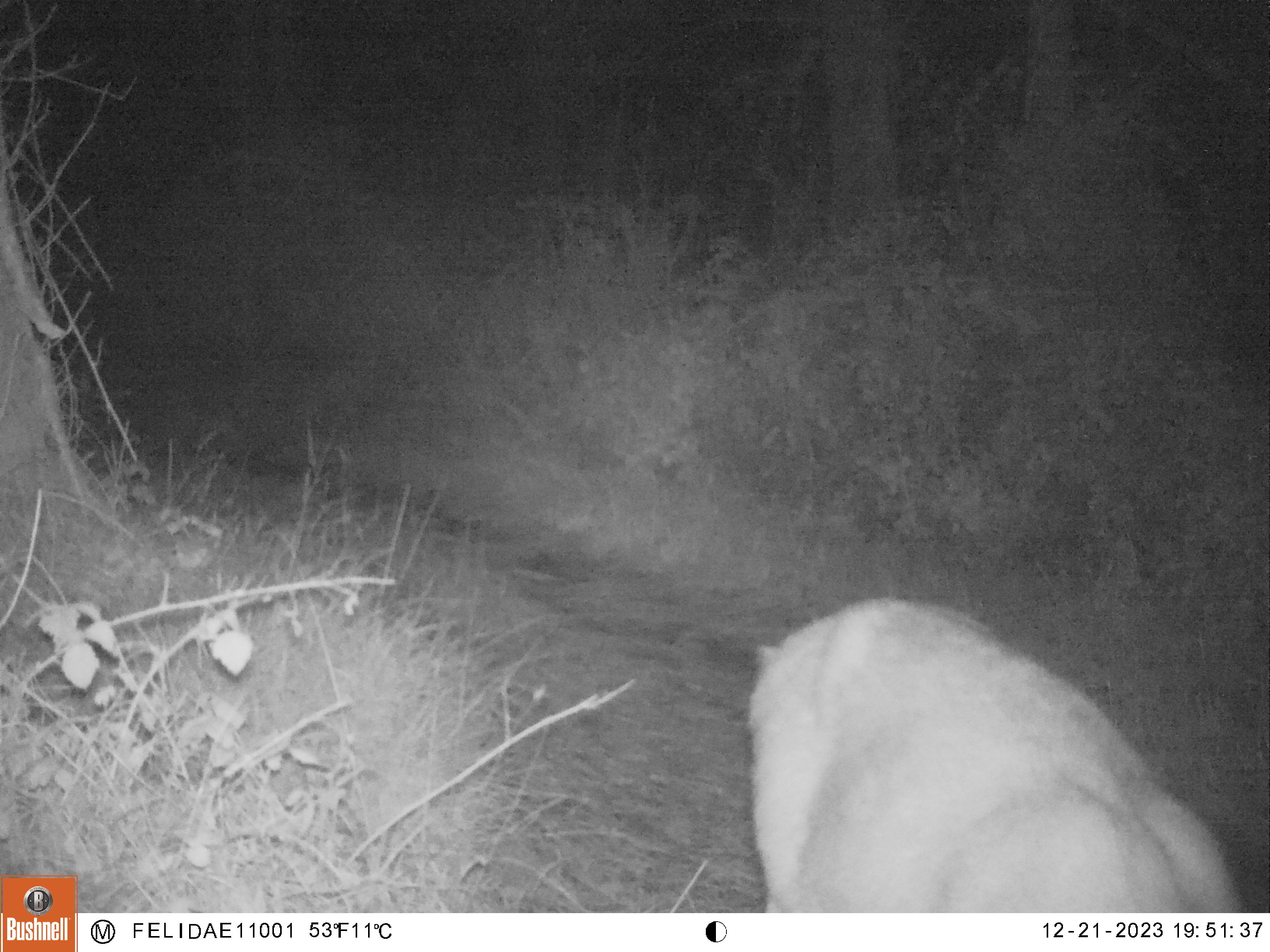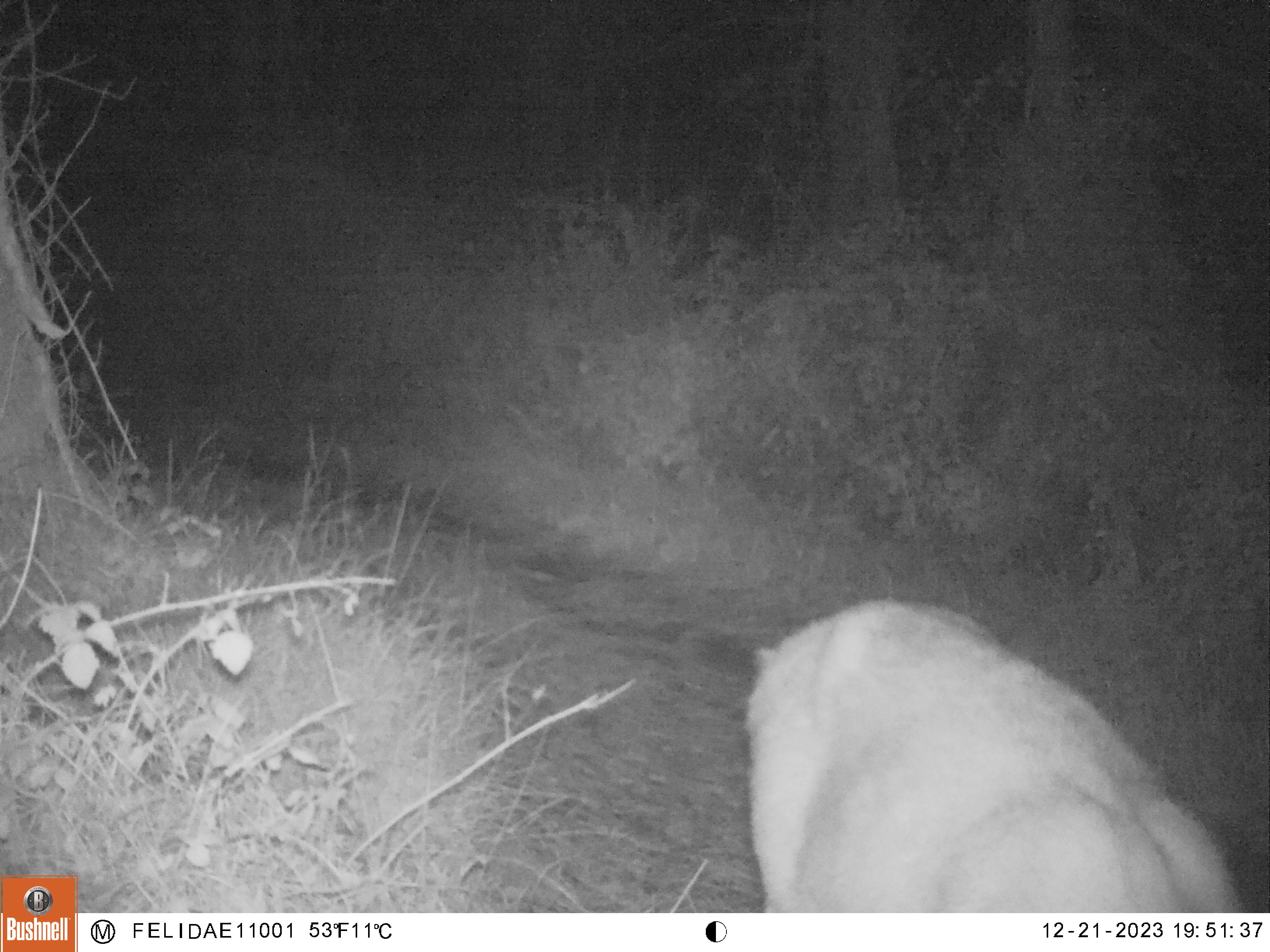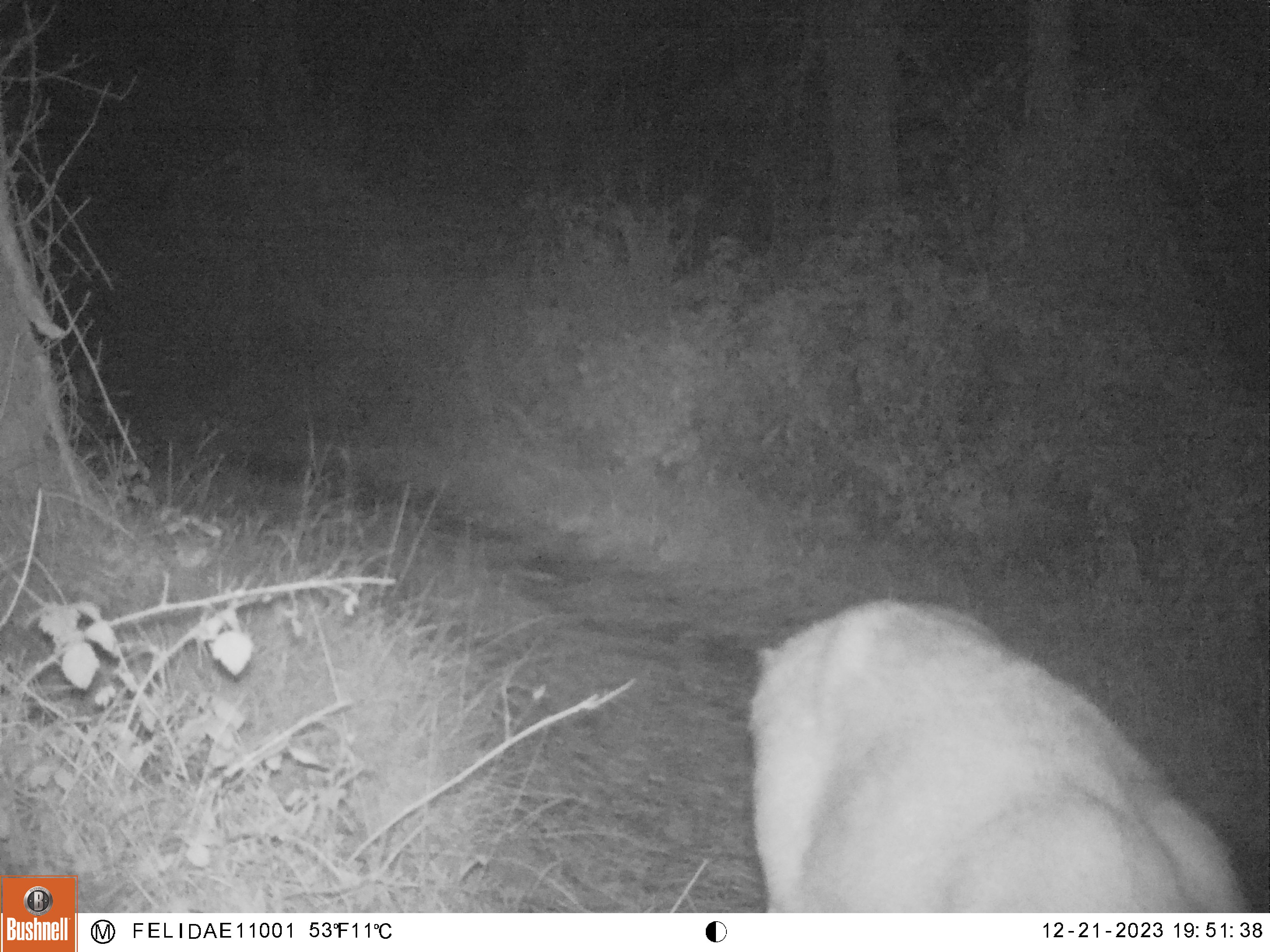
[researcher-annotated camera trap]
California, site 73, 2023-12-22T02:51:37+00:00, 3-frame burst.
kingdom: Animalia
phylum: Chordata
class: Mammalia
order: Artiodactyla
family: Cervidae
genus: Odocoileus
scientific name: Odocoileus hemionus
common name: mule deer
Mule deer (Odocoileus hemionus).